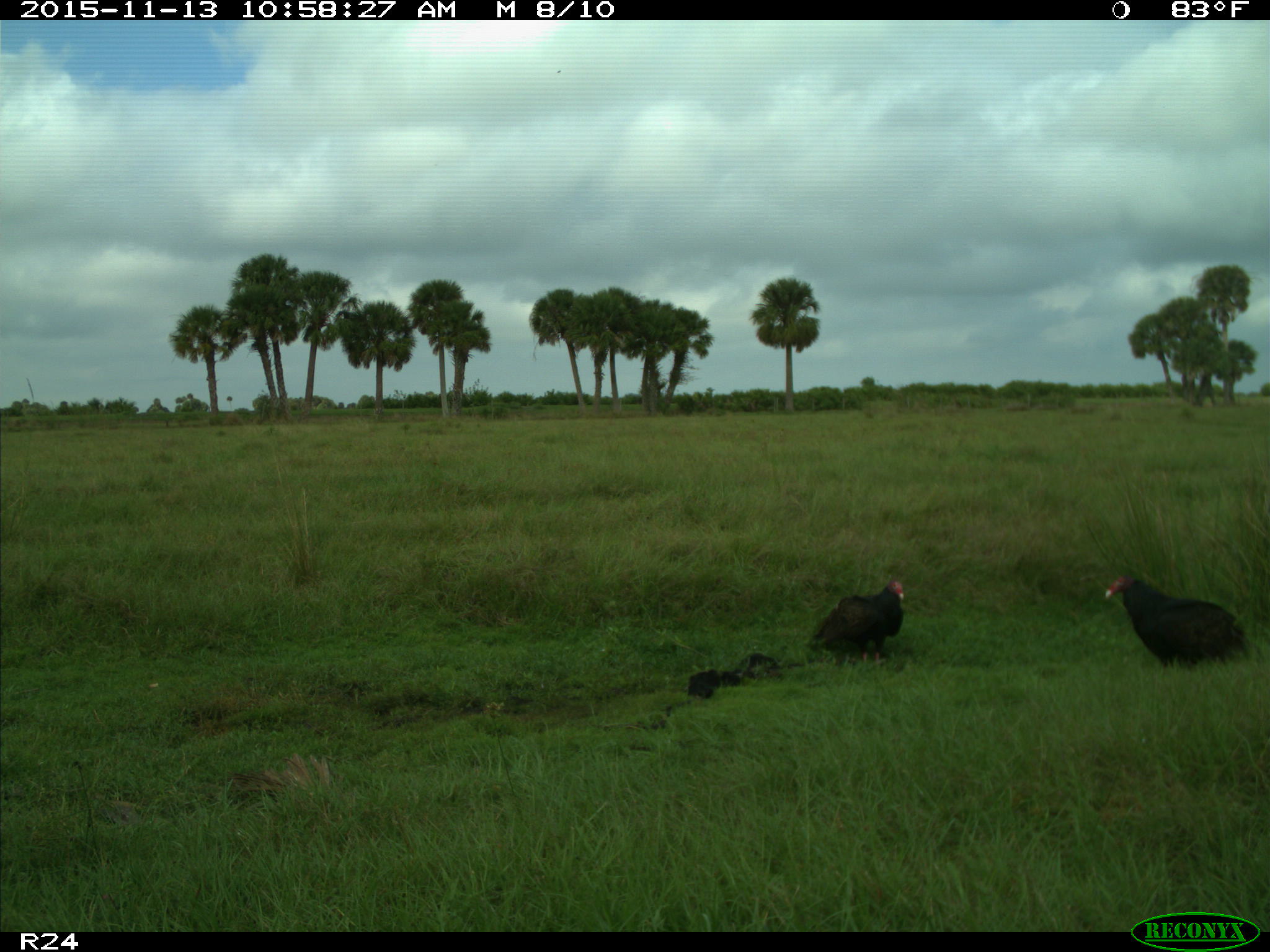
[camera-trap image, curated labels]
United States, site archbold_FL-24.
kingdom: Animalia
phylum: Chordata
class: Aves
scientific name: Aves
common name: birds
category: unidentified bird